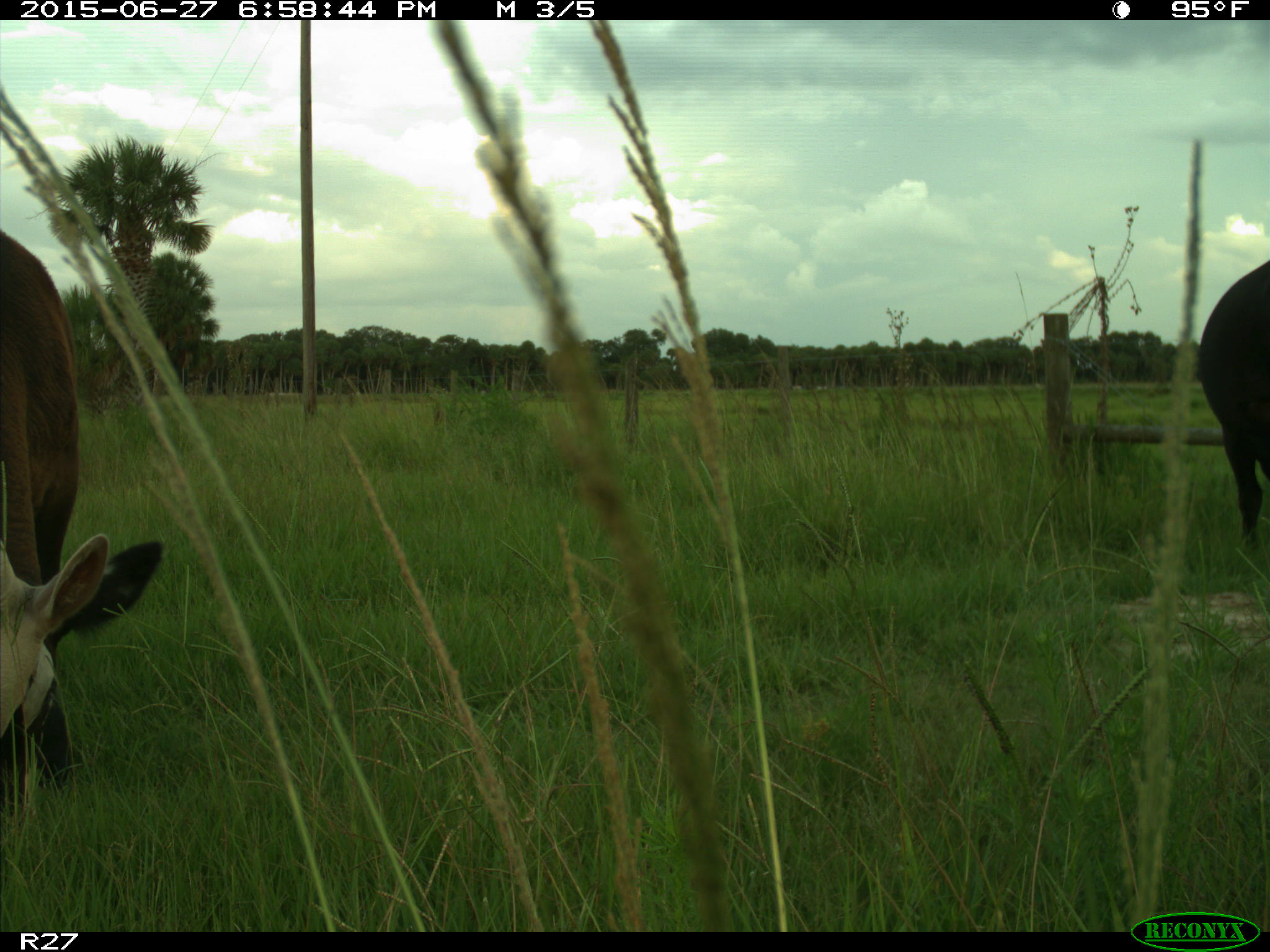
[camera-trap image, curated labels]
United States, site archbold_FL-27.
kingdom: Animalia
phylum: Chordata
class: Mammalia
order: Artiodactyla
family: Bovidae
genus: Bos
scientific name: Bos taurus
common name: domestic cow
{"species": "Bos taurus (domestic cow)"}